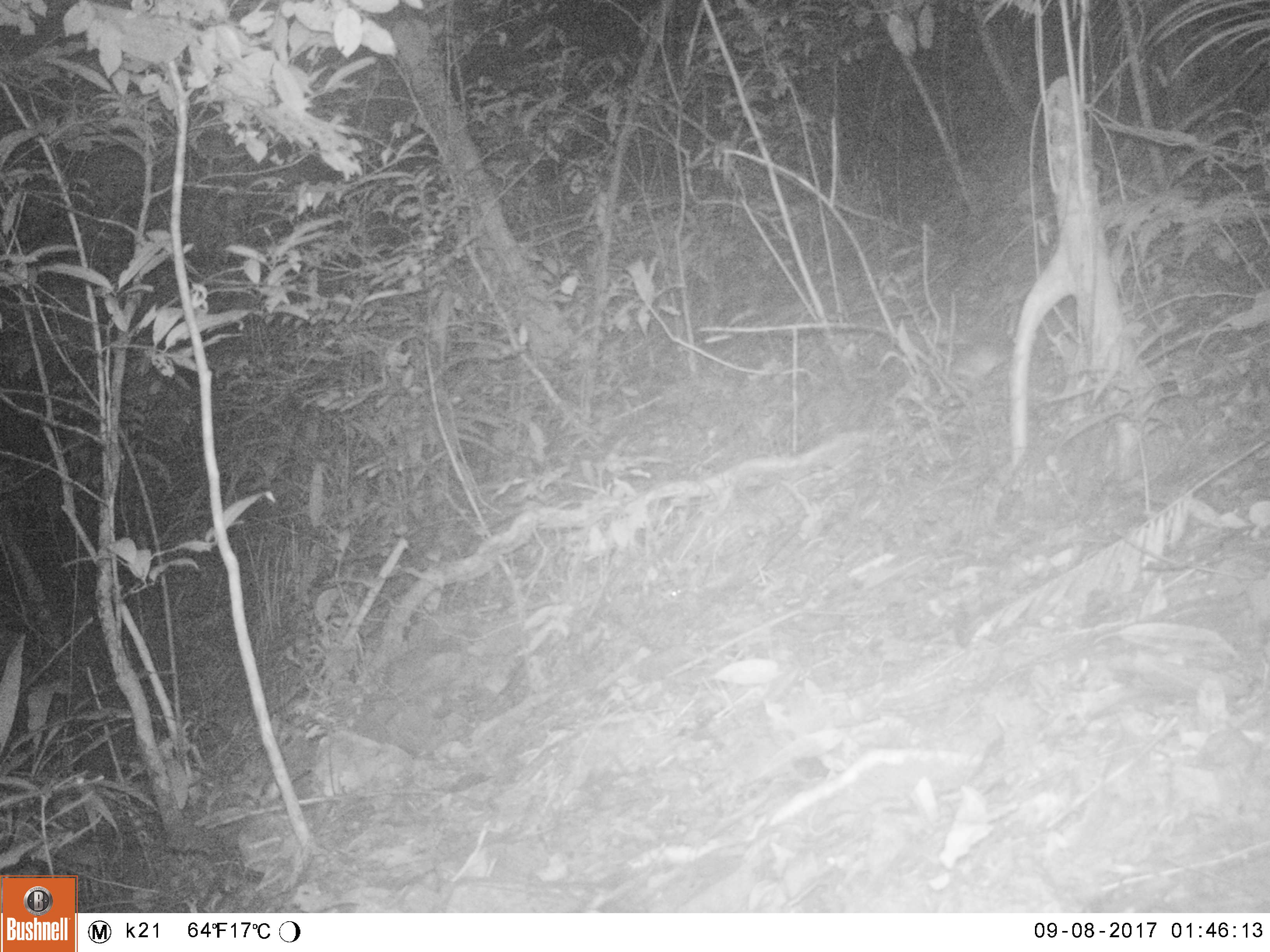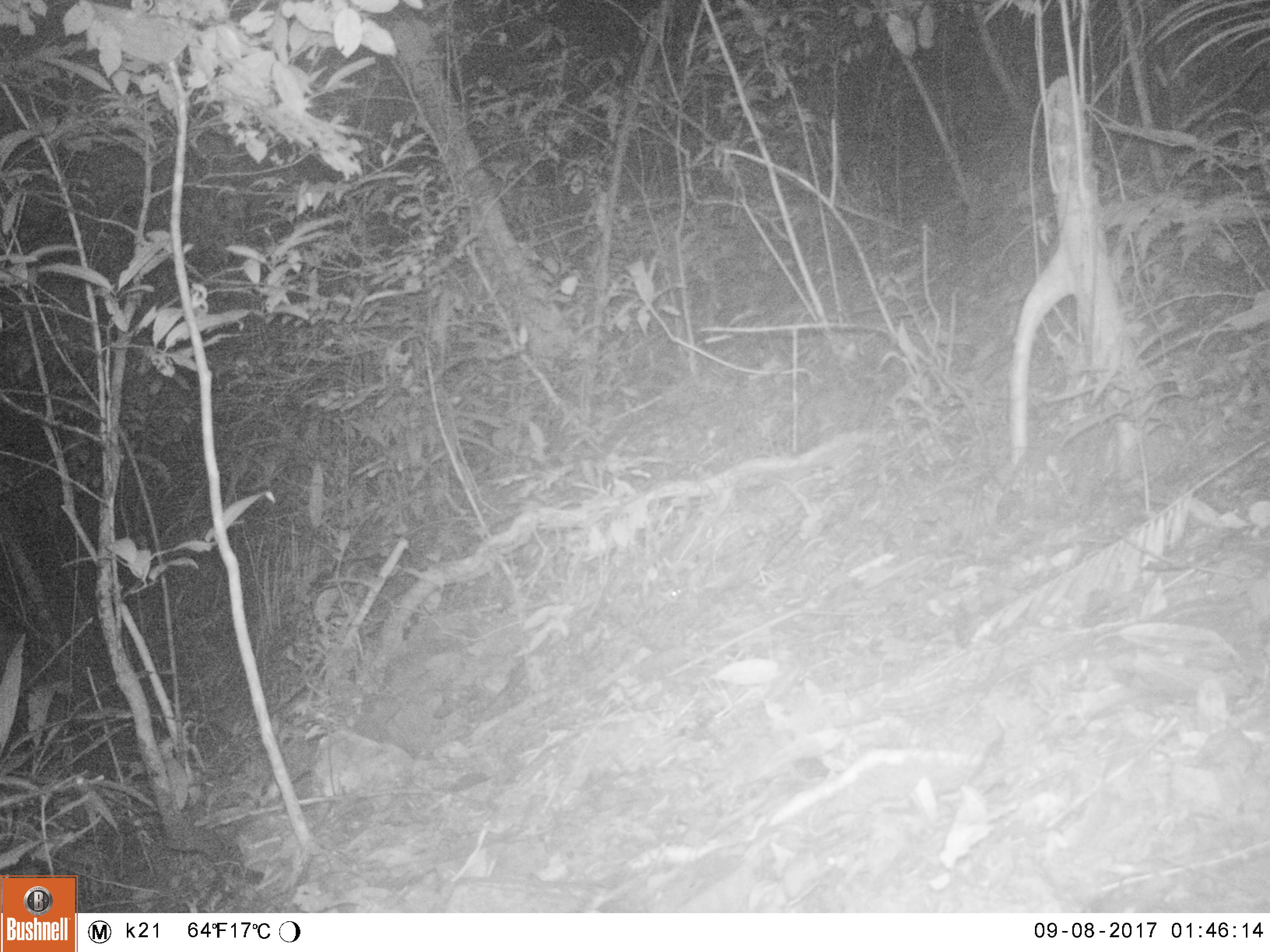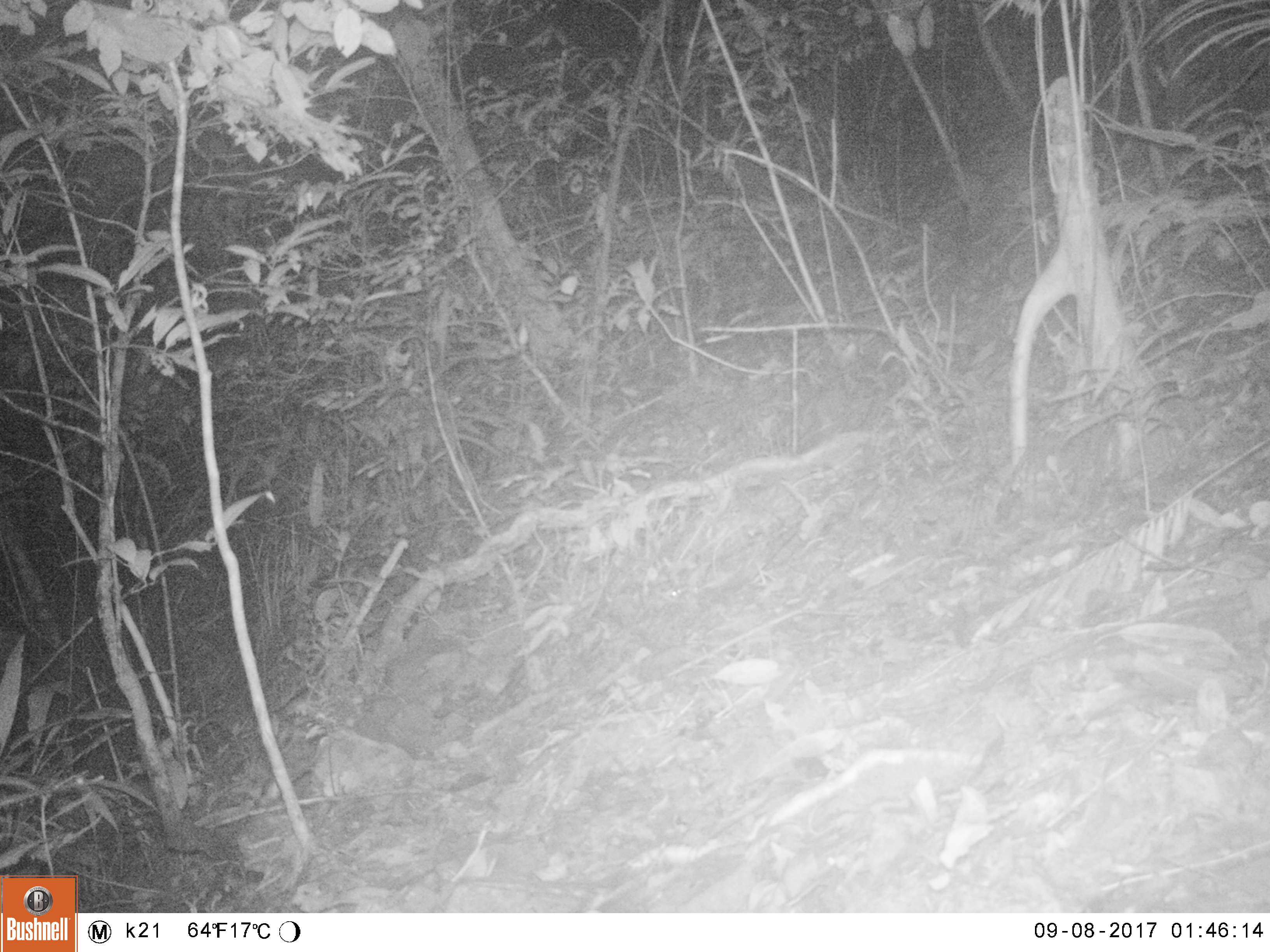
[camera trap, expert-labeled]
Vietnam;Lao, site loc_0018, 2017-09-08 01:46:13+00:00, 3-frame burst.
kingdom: Animalia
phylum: Chordata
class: Mammalia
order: Rodentia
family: Muridae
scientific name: Muridae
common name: old-world mice and rats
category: unidentified murid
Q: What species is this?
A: Unidentified murid (old-world mice and rats) (Muridae).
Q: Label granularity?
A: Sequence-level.